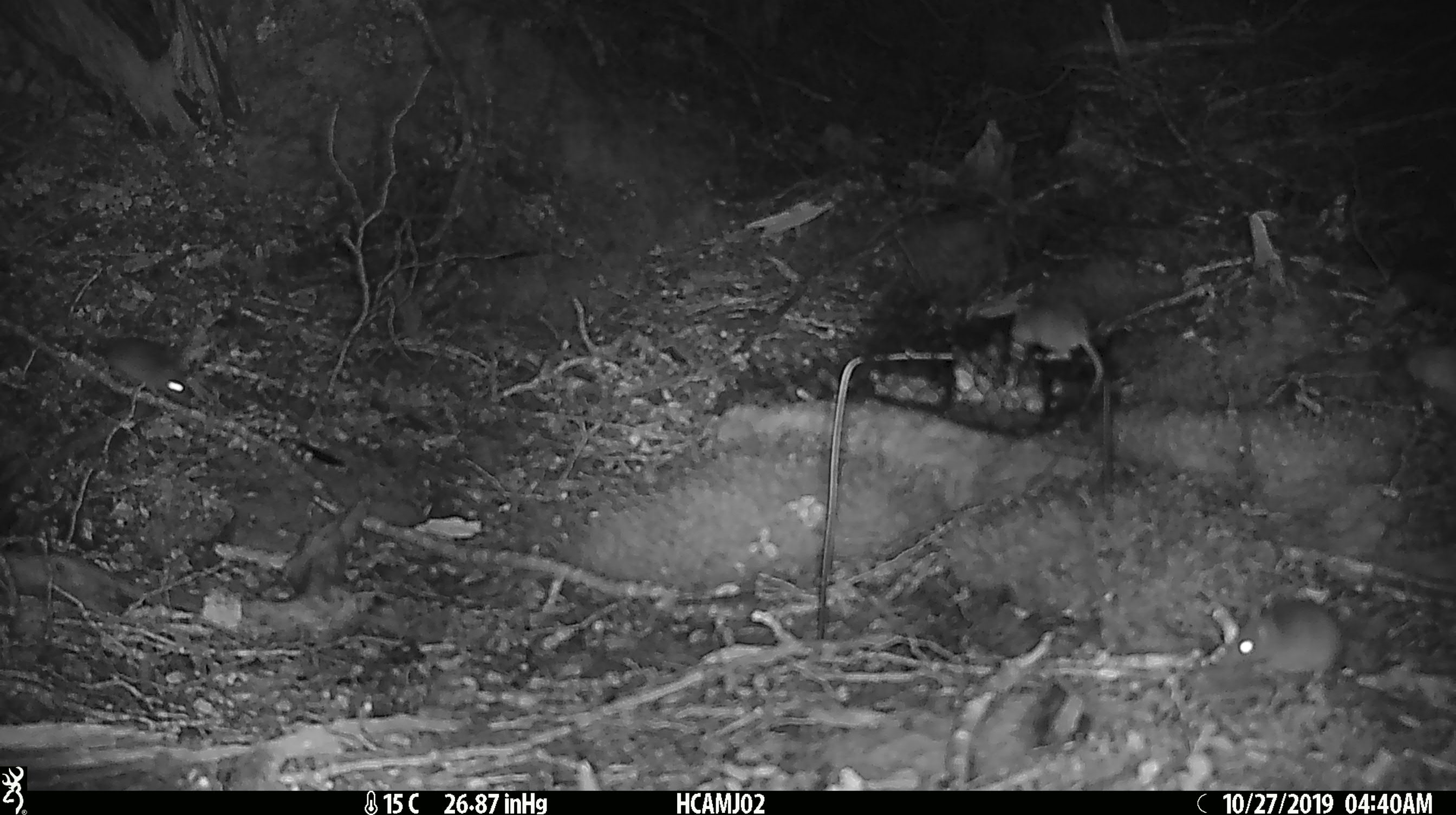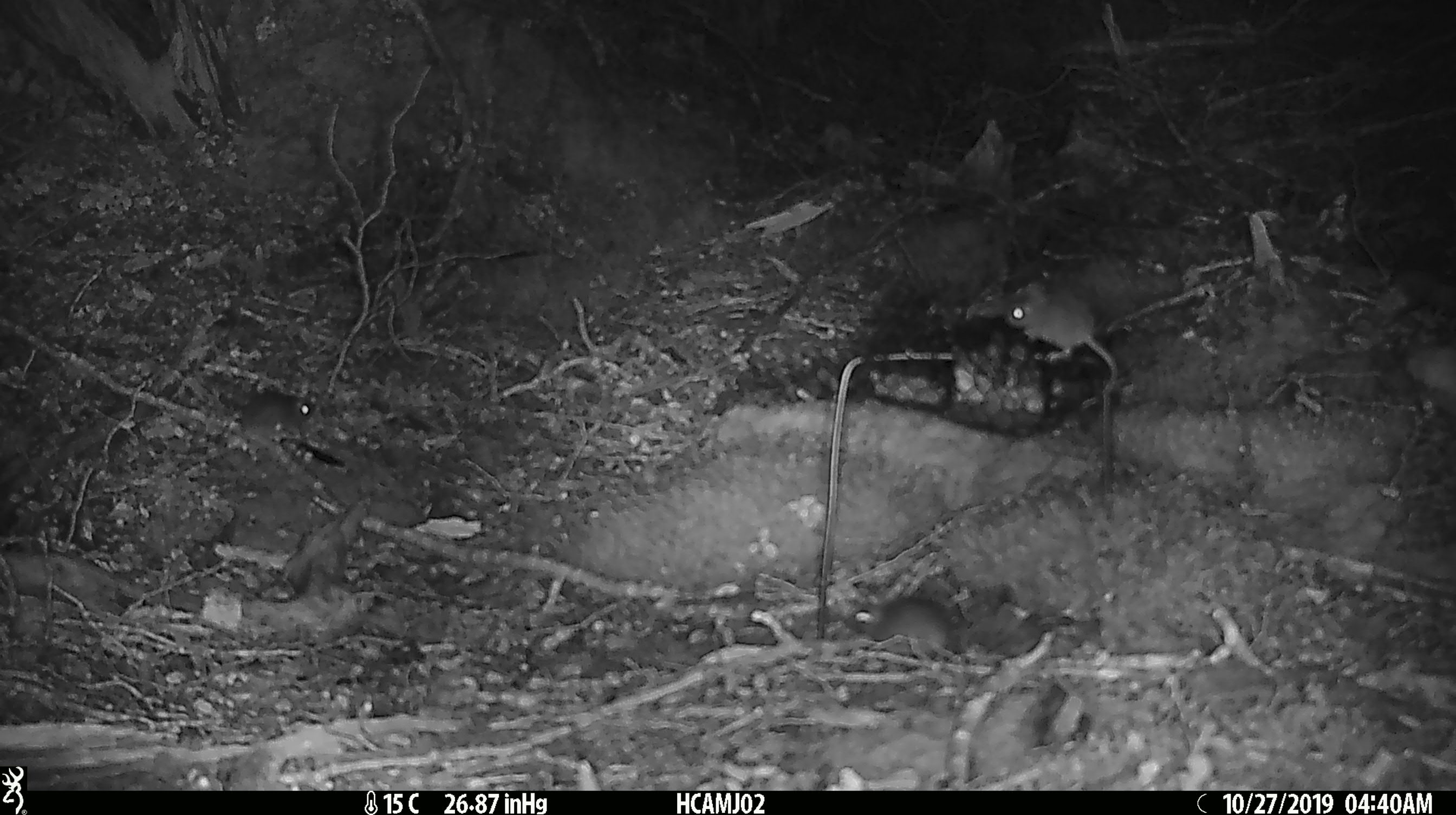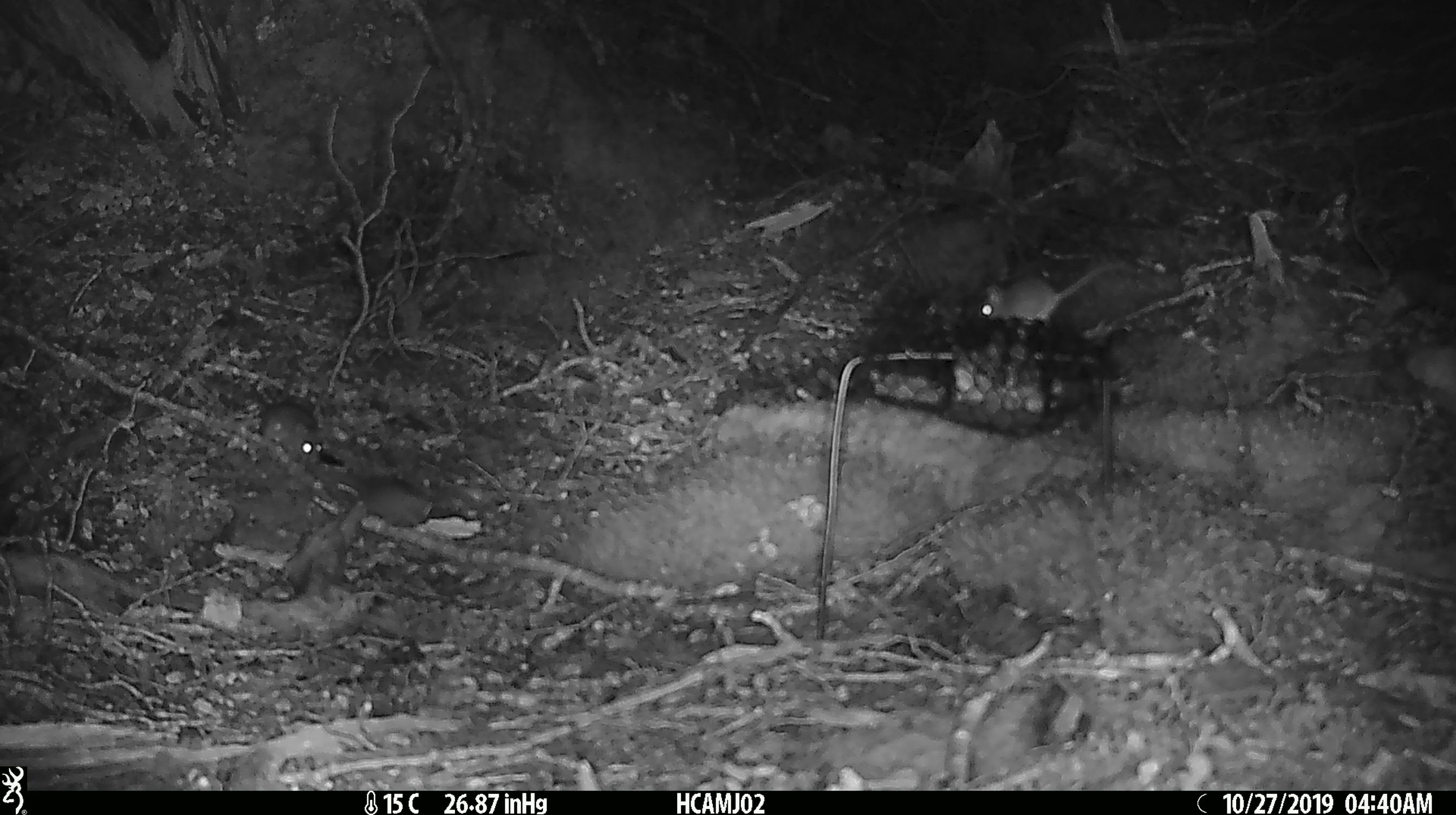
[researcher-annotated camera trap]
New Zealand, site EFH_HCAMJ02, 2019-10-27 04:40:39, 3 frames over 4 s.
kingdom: Animalia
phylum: Chordata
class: Mammalia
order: Rodentia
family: Muridae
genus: Mus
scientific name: Mus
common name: mouse